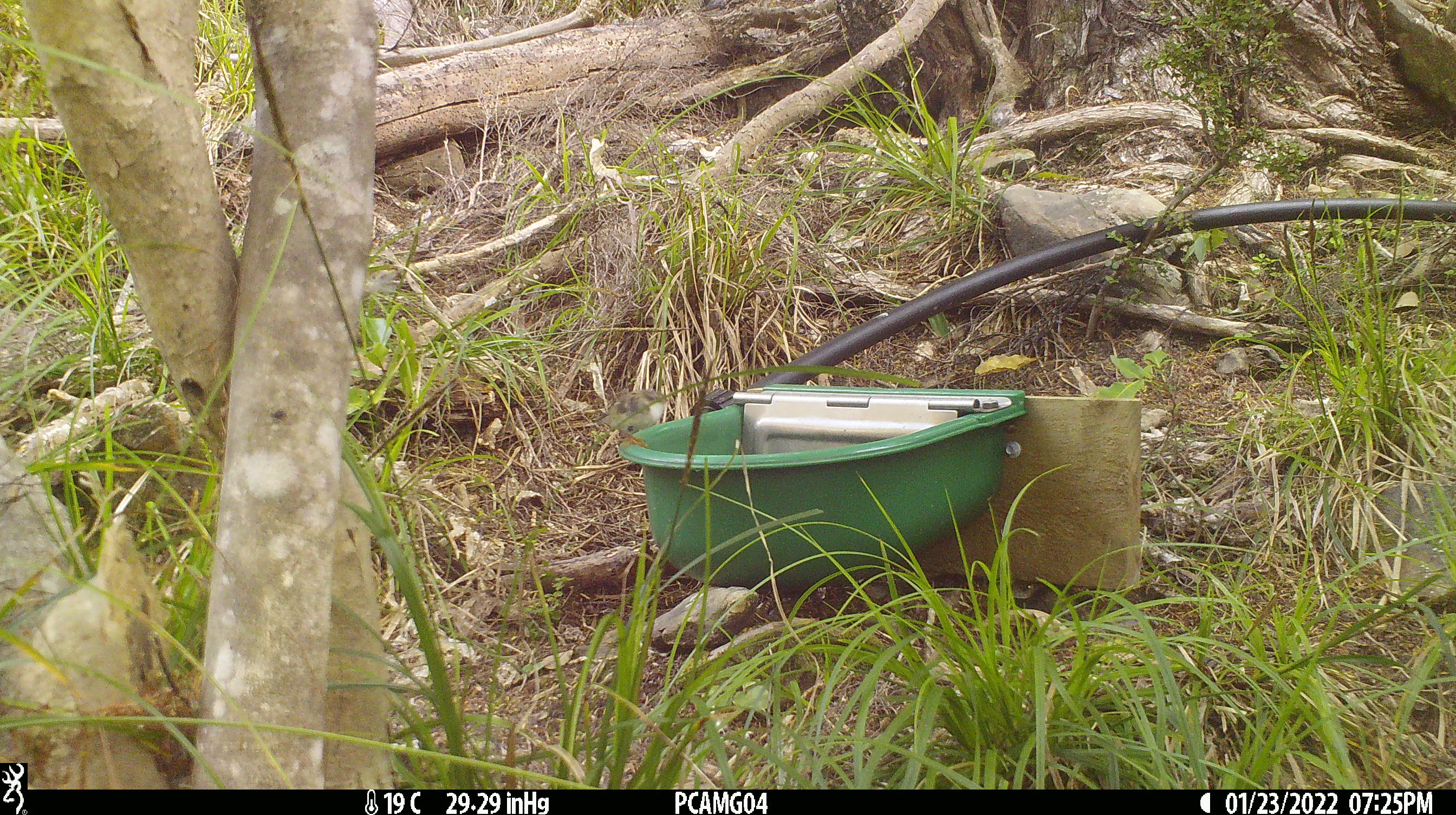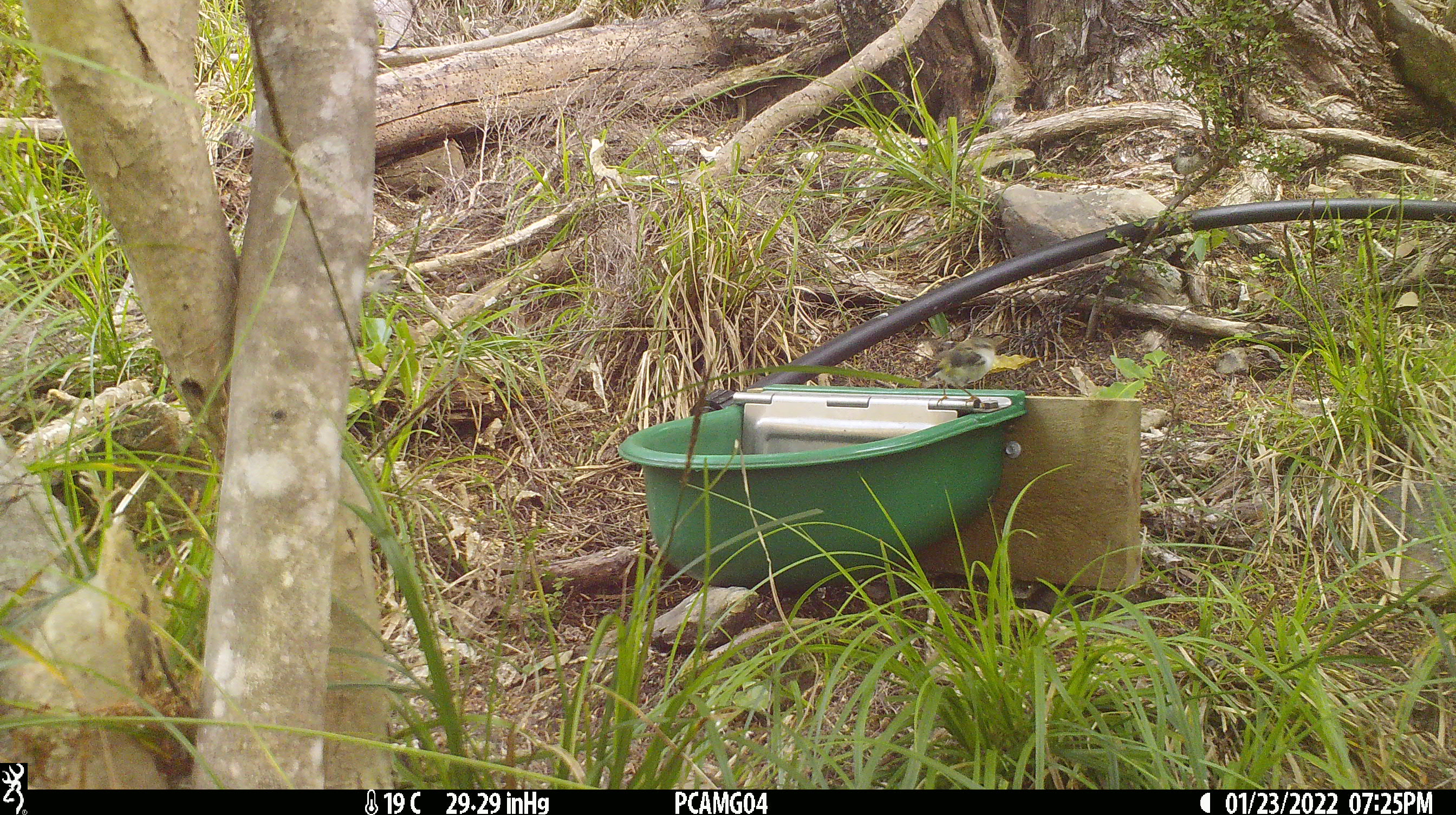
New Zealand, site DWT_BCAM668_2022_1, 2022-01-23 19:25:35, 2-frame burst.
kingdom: Animalia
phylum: Chordata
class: Aves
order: Passeriformes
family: Acanthisittidae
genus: Acanthisitta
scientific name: Acanthisitta chloris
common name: rifleman